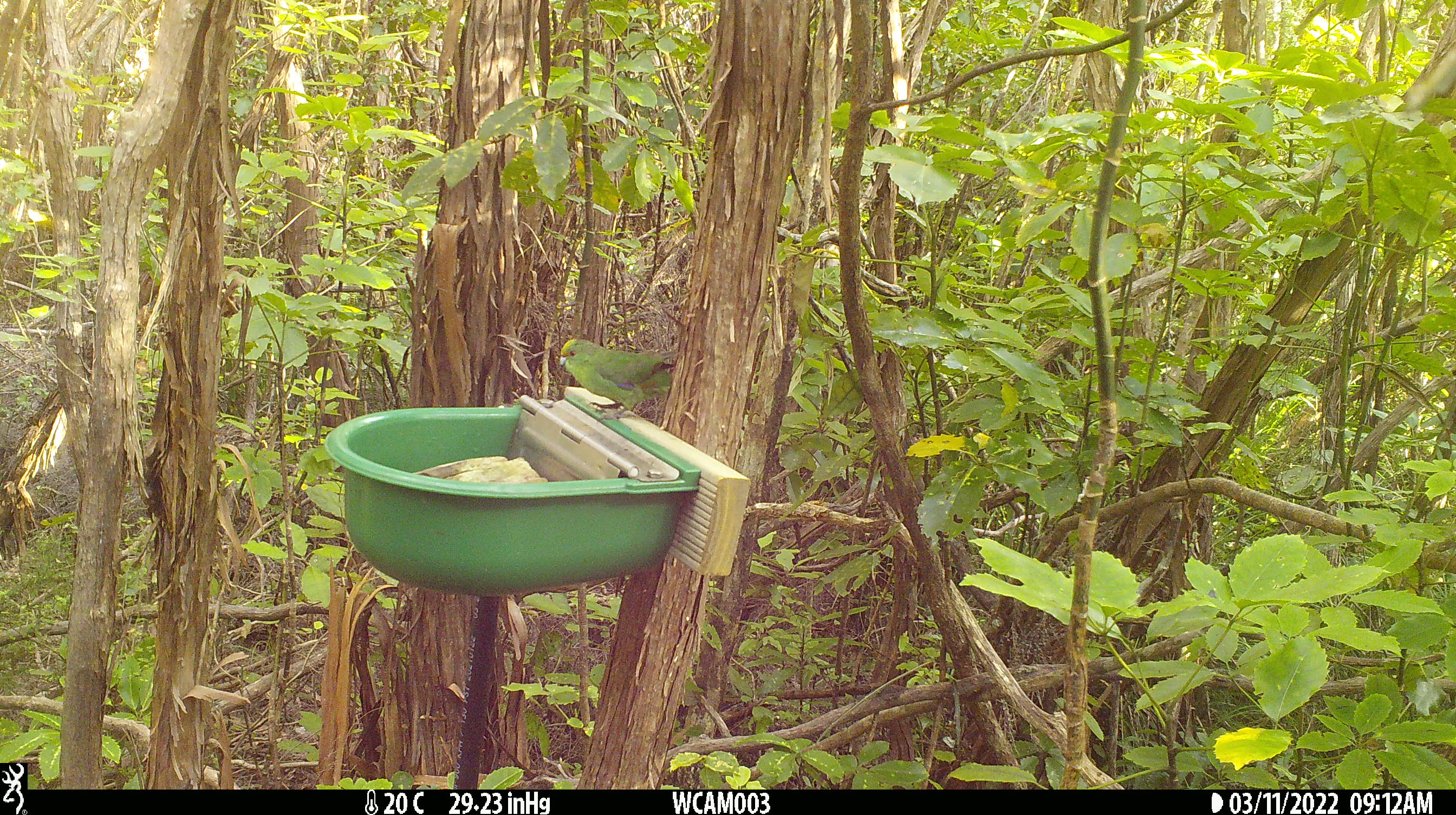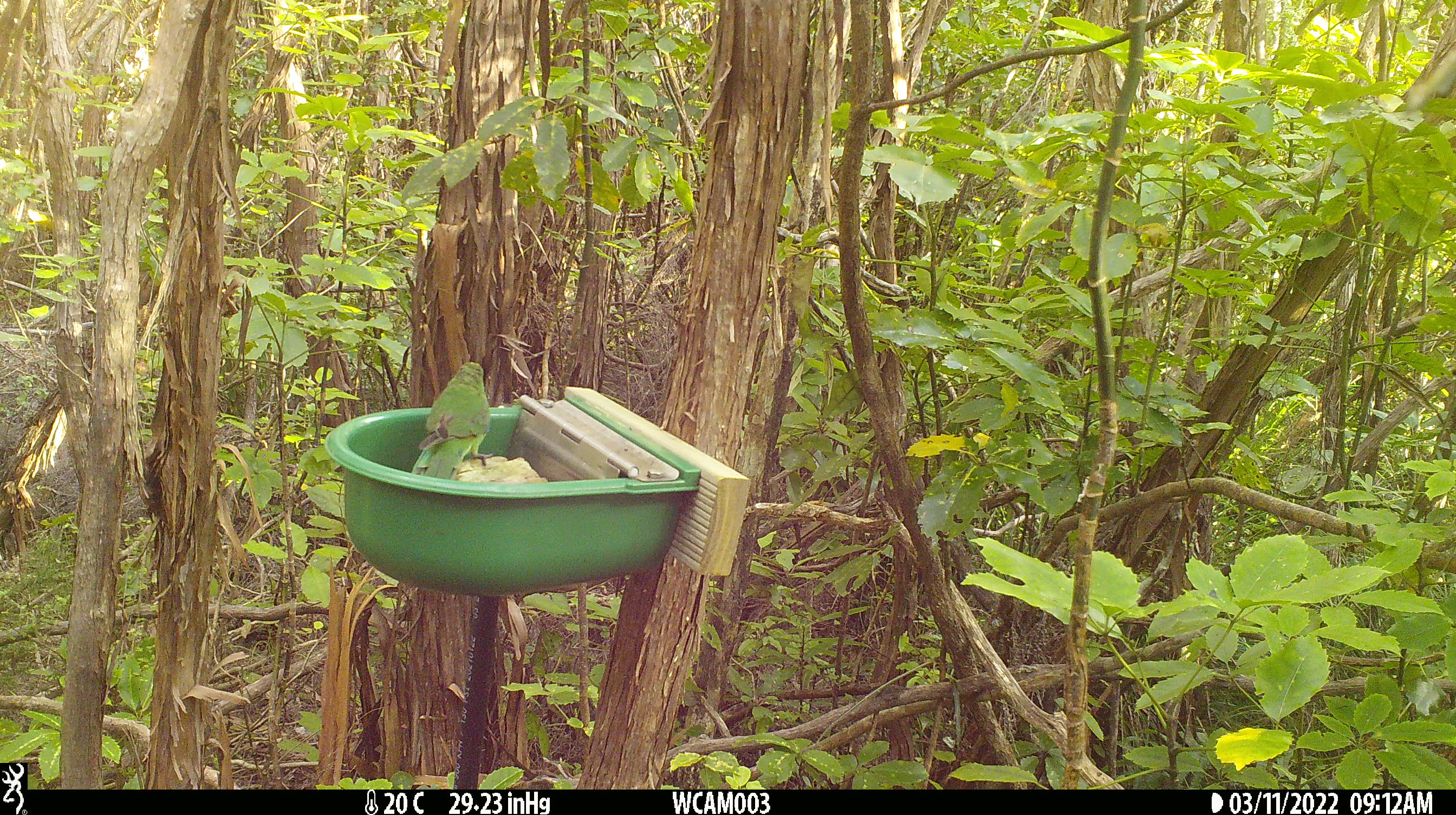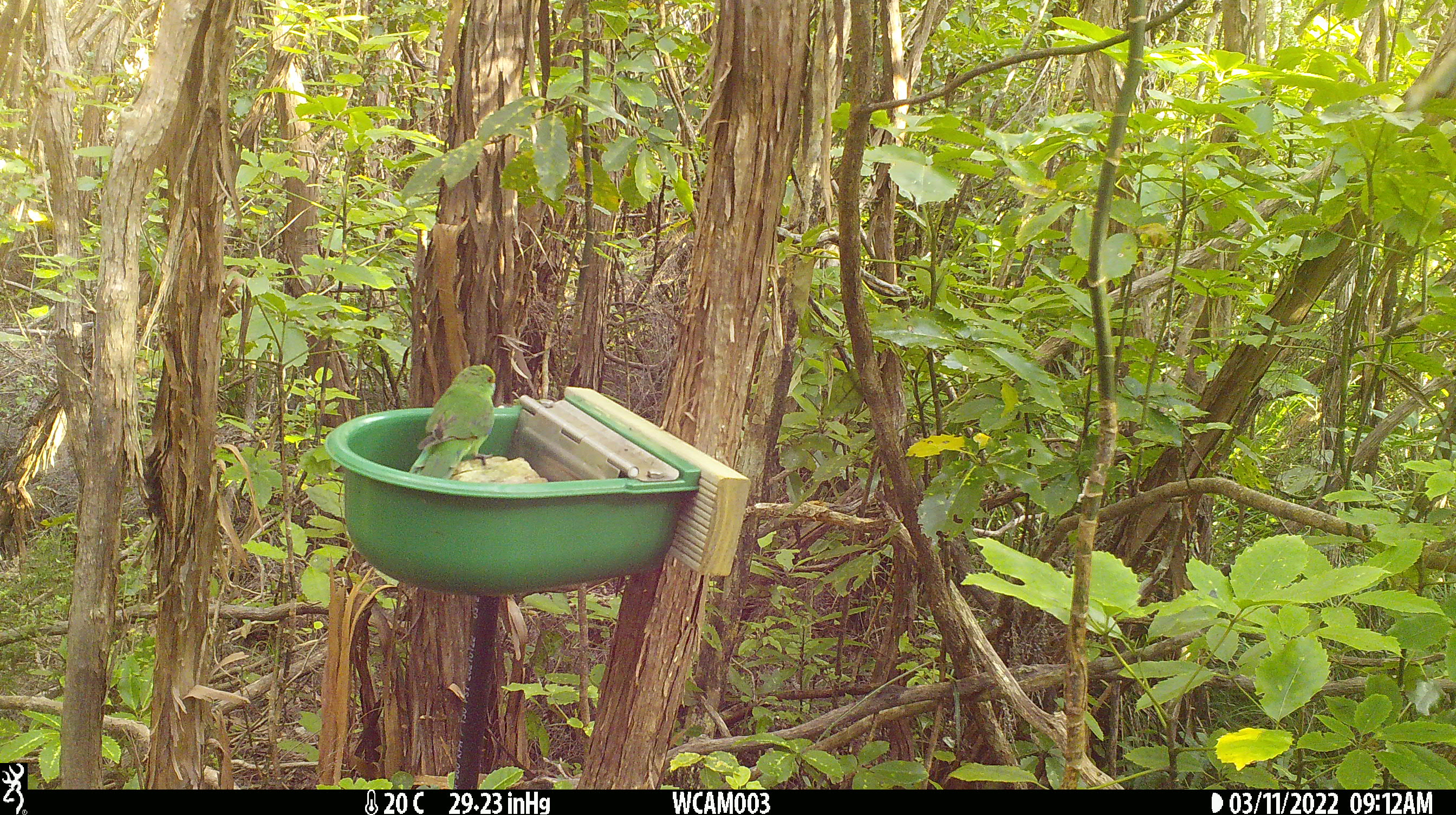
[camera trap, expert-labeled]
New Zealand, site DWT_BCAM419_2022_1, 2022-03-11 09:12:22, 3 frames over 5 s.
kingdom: Animalia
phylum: Chordata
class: Aves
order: Psittaciformes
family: Psittaculidae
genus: Cyanoramphus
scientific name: Cyanoramphus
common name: parakeet